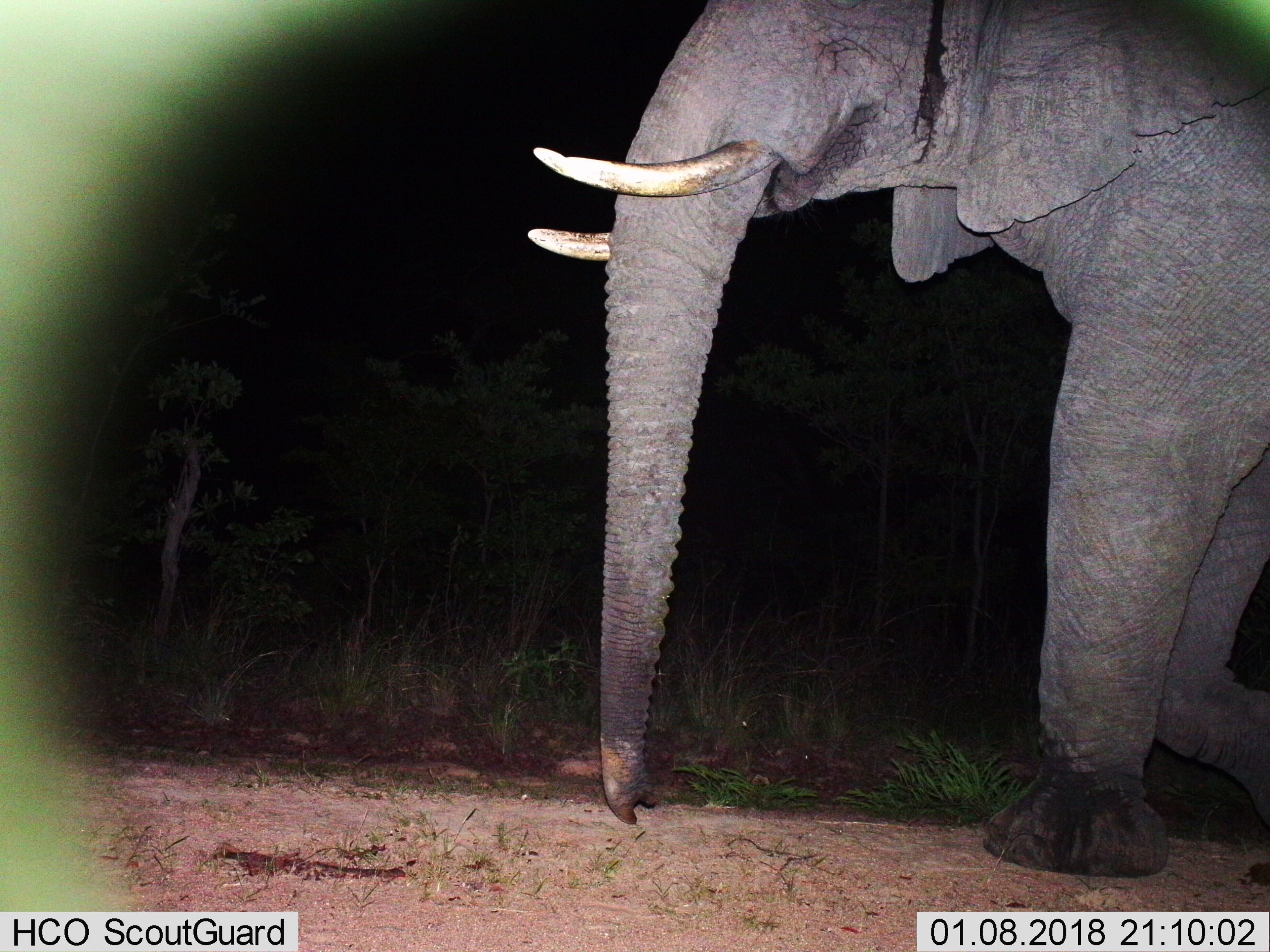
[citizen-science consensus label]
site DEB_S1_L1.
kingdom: Animalia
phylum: Chordata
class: Mammalia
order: Proboscidea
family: Elephantidae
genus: Loxodonta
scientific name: Loxodonta africana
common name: african bush elephant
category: elephant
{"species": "elephant (african bush elephant) (Loxodonta africana)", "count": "1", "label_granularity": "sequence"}